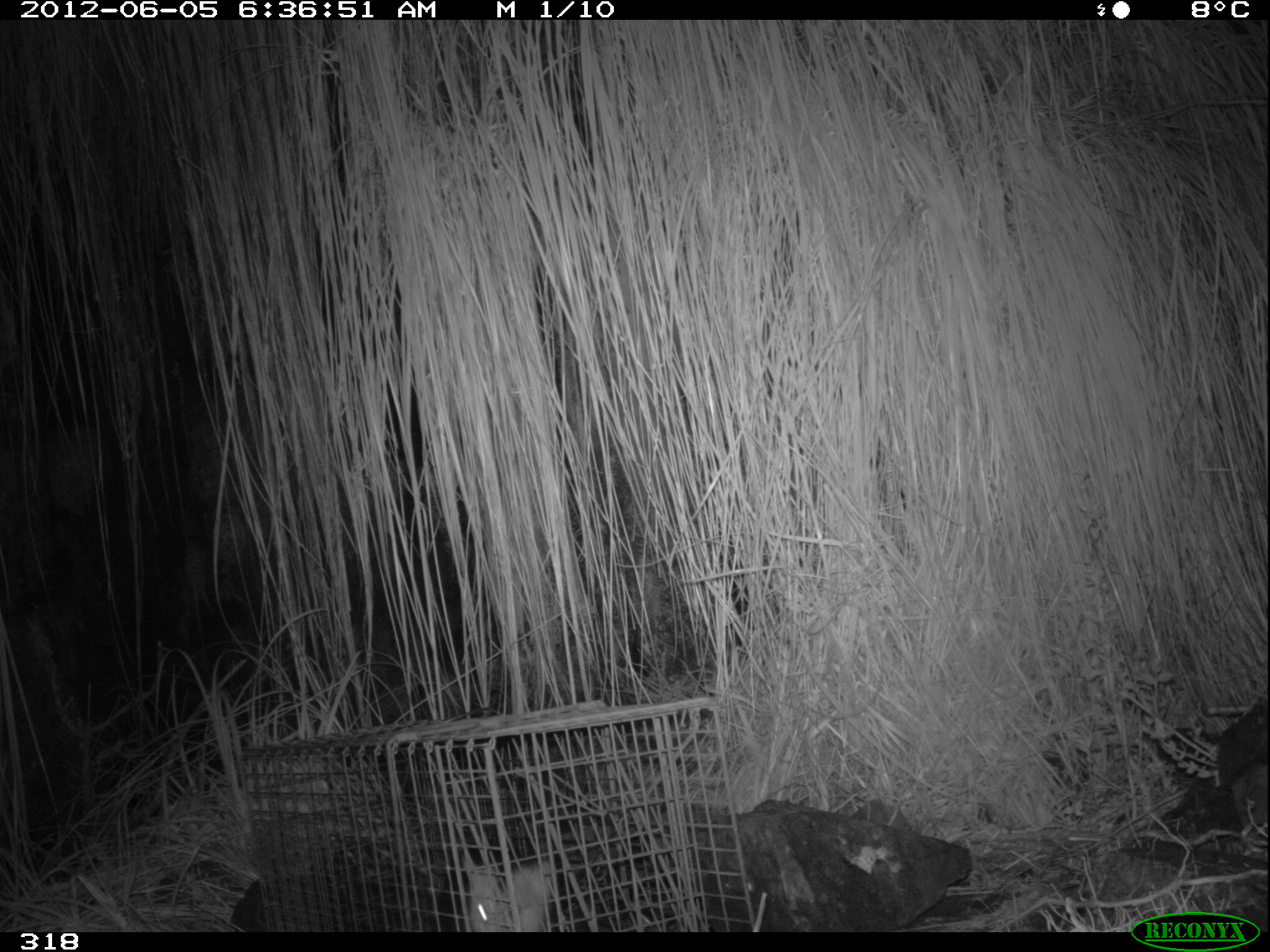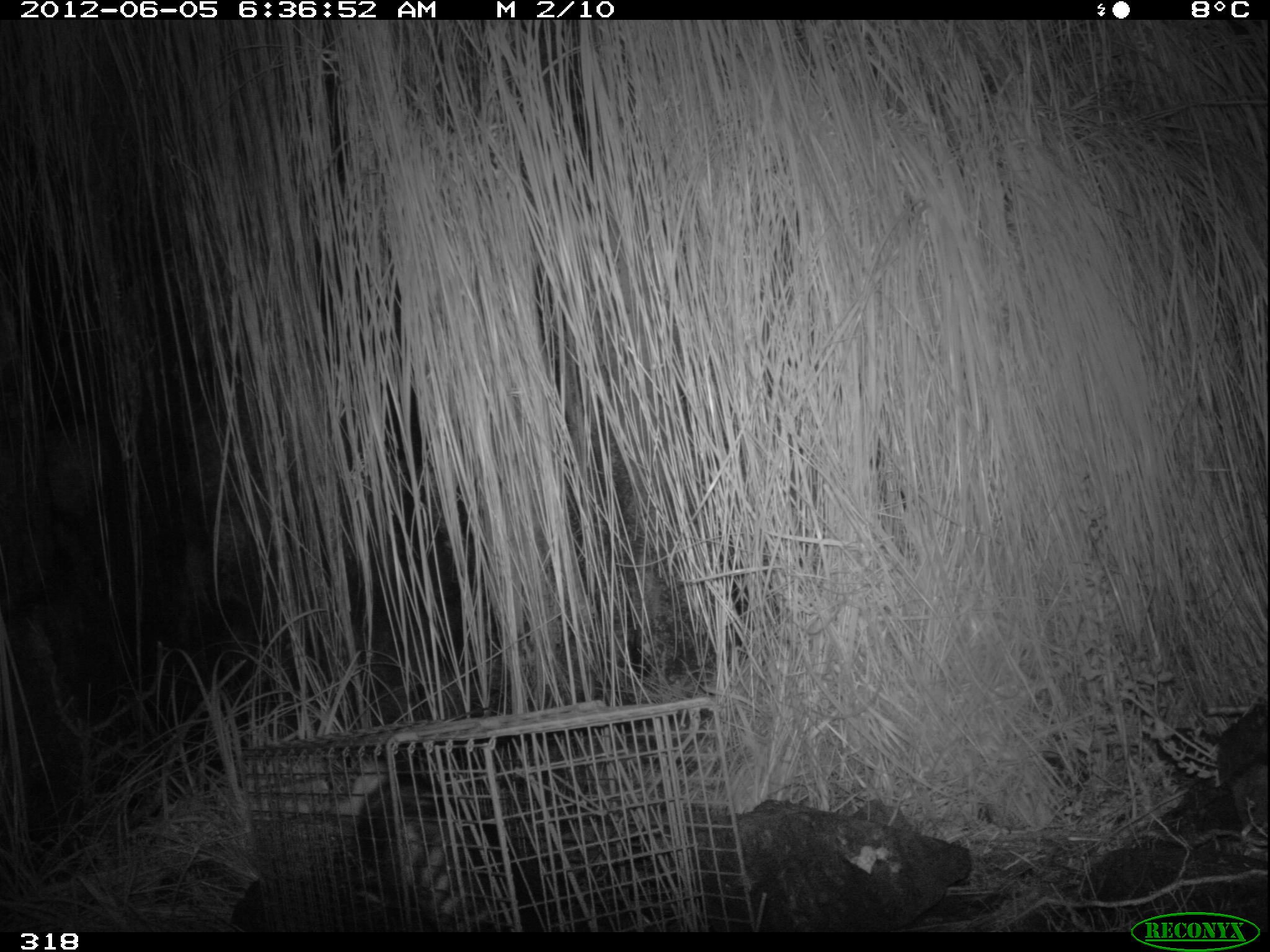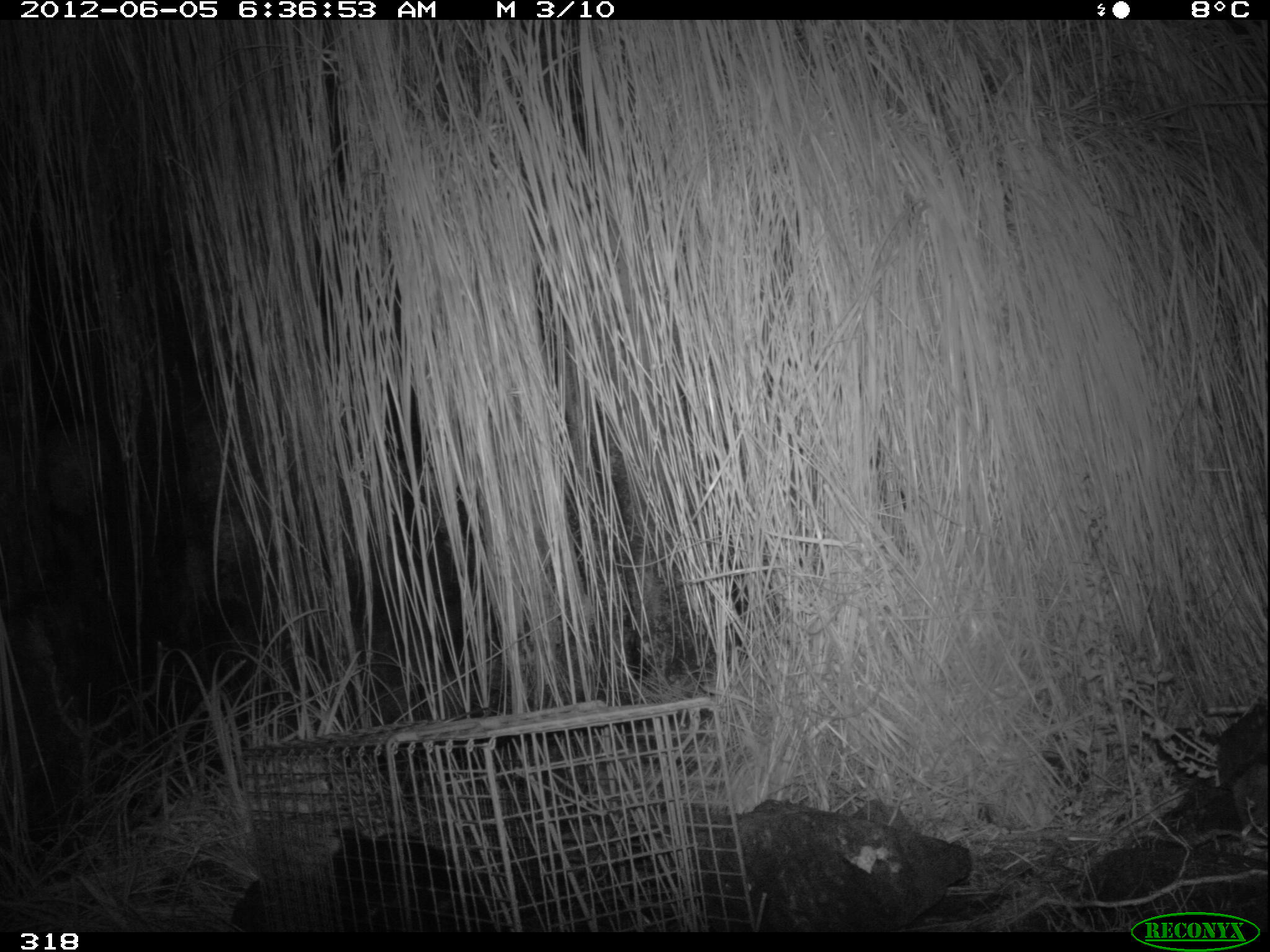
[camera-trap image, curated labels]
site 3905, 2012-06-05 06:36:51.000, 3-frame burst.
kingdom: Animalia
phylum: Chordata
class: Mammalia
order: Didelphimorphia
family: Didelphidae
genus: Didelphis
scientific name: Didelphis pernigra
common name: andean white-eared opossum